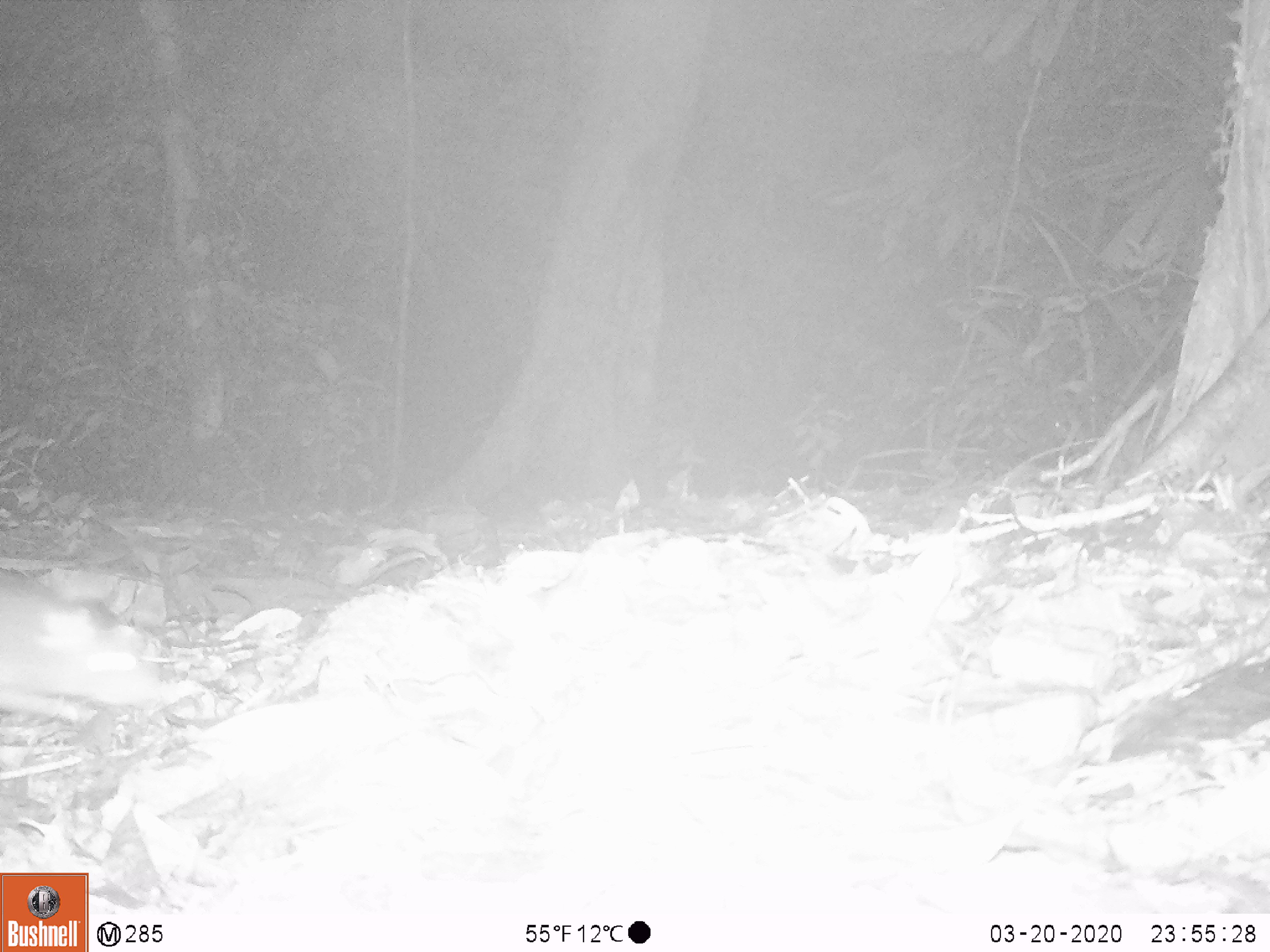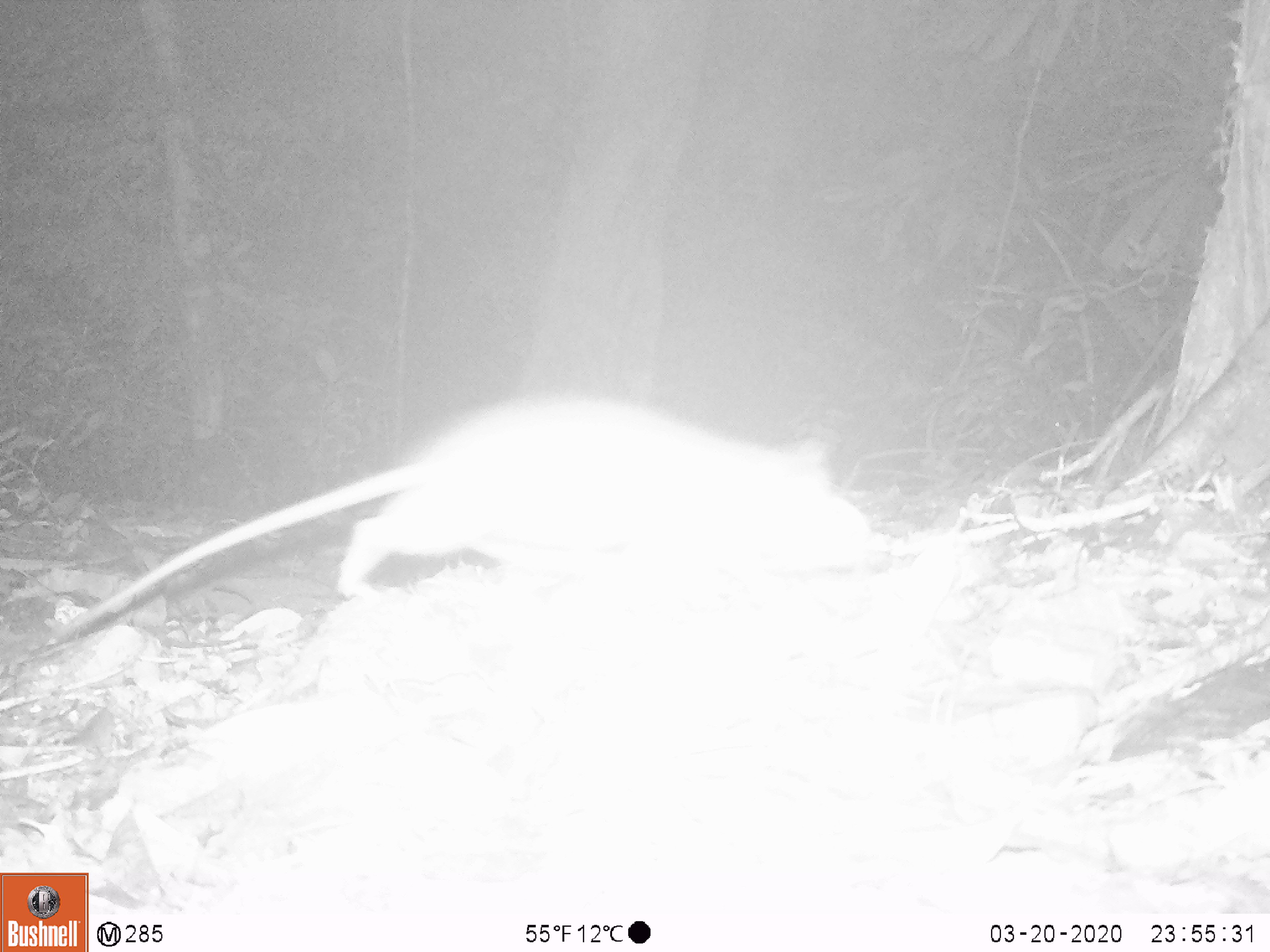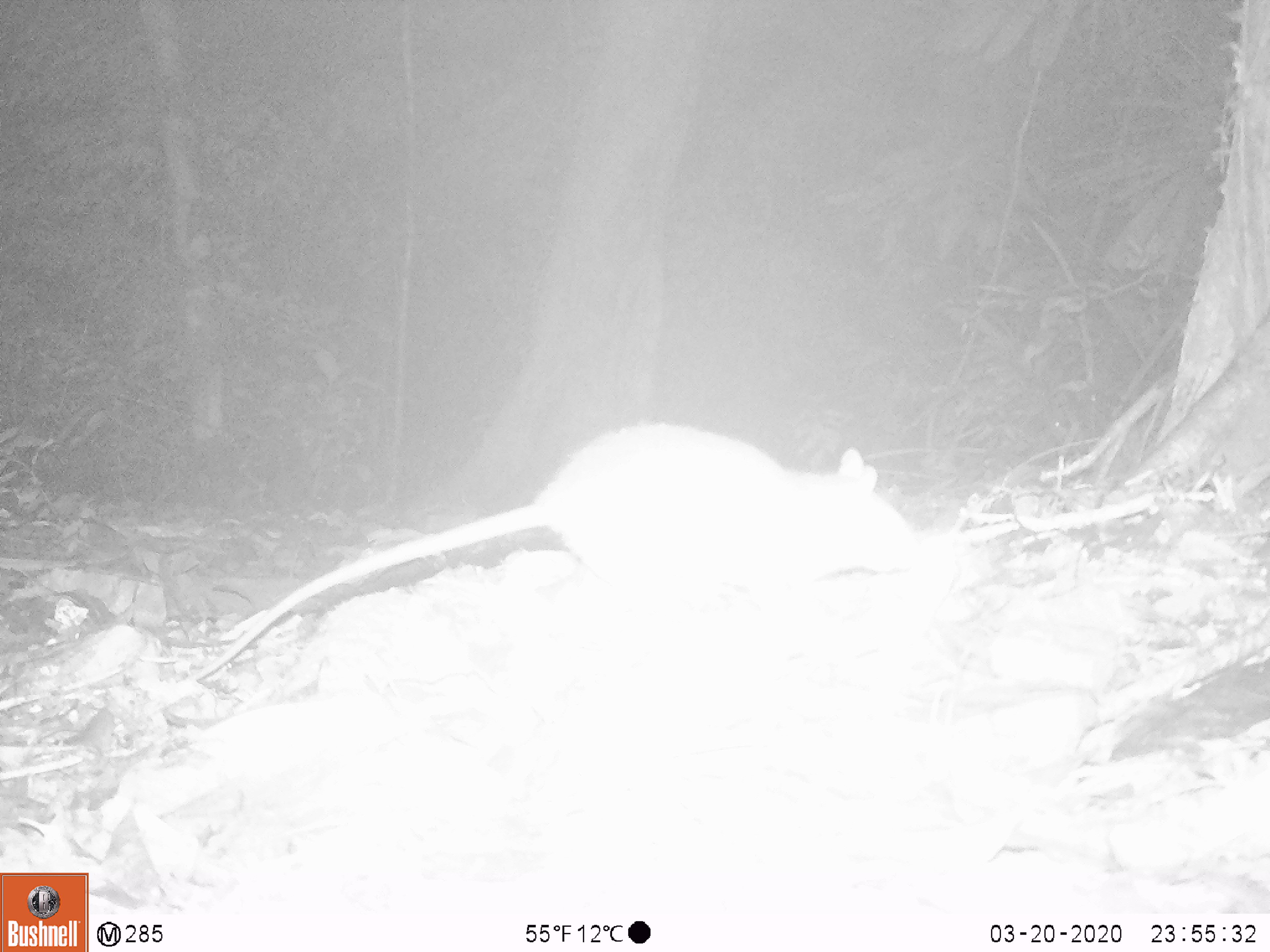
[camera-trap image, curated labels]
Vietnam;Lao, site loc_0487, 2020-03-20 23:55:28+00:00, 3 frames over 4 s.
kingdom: Animalia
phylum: Chordata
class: Mammalia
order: Rodentia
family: Muridae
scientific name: Muridae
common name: old-world mice and rats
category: unidentified murid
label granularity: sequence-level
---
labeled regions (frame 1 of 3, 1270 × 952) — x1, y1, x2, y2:
unidentified murid: 0, 589, 171, 719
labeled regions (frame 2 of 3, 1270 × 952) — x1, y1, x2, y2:
unidentified murid: 59, 389, 874, 640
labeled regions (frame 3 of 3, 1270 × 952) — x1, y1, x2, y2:
unidentified murid: 190, 419, 918, 681